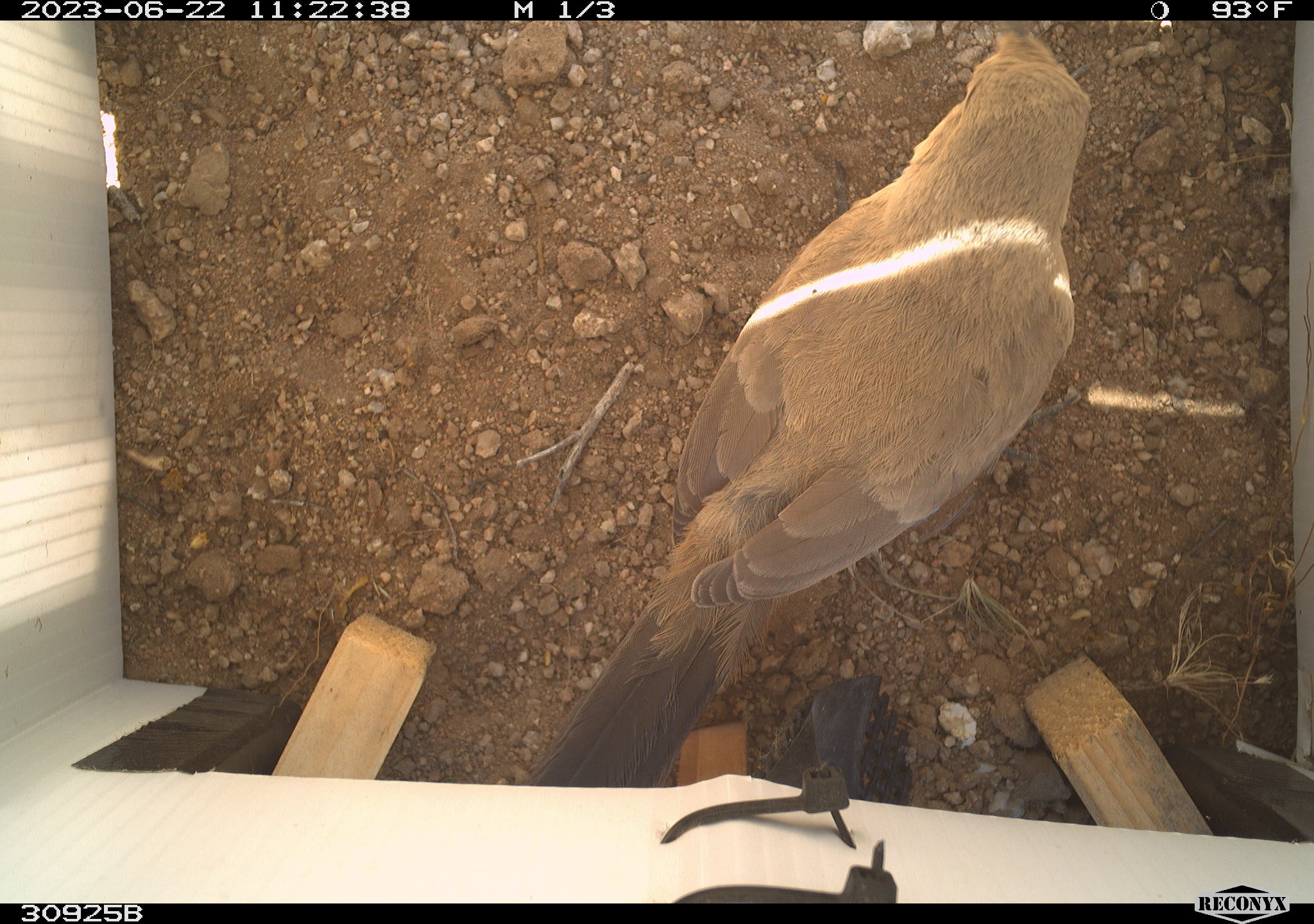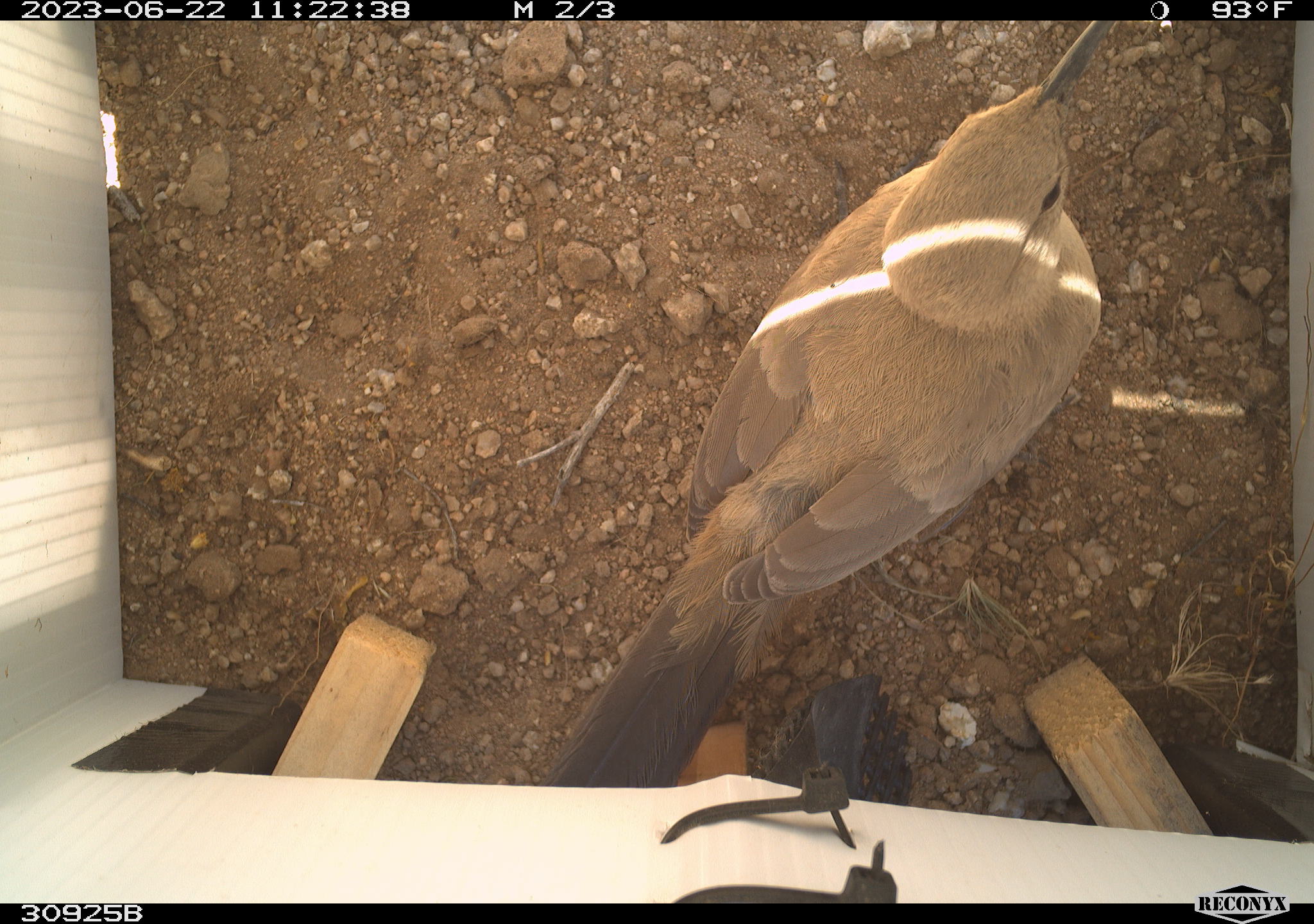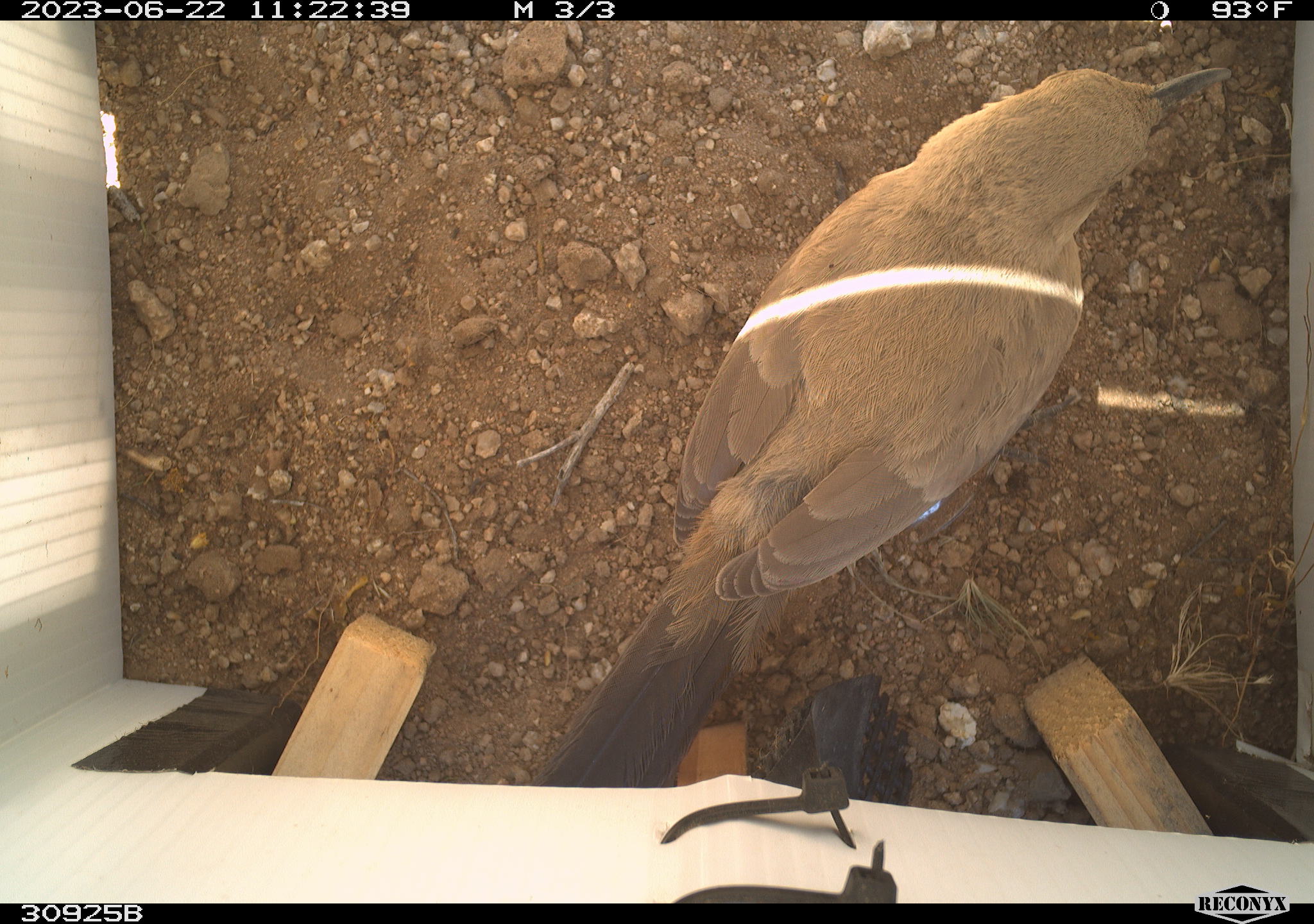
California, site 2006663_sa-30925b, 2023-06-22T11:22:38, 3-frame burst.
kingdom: Animalia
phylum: Chordata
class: Aves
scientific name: Aves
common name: bird